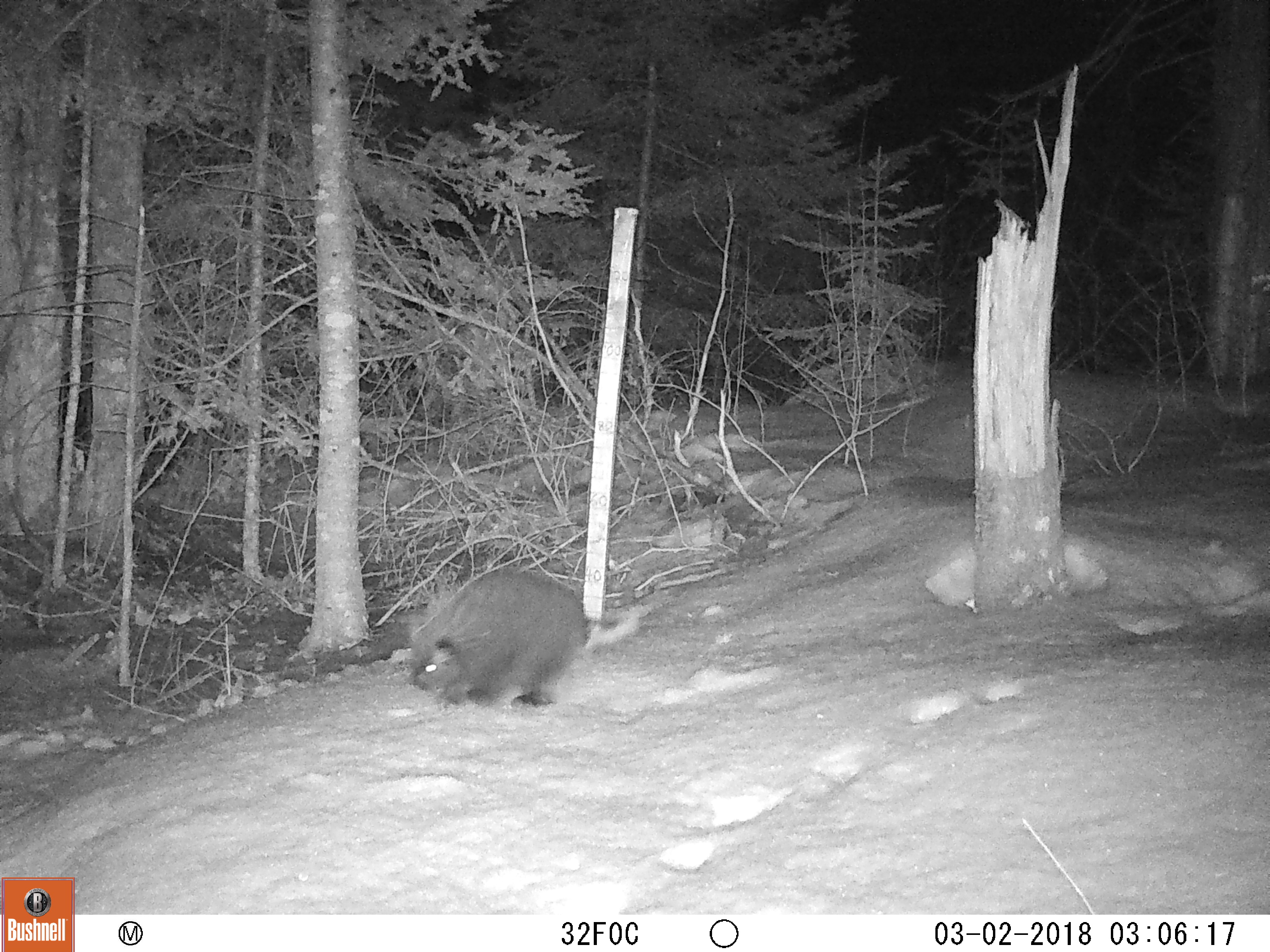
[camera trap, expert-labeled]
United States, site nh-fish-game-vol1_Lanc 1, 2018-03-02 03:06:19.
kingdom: Animalia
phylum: Chordata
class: Mammalia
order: Rodentia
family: Erethizontidae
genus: Erethizon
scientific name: Erethizon dorsatum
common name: porcupine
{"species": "porcupine (Erethizon dorsatum)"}